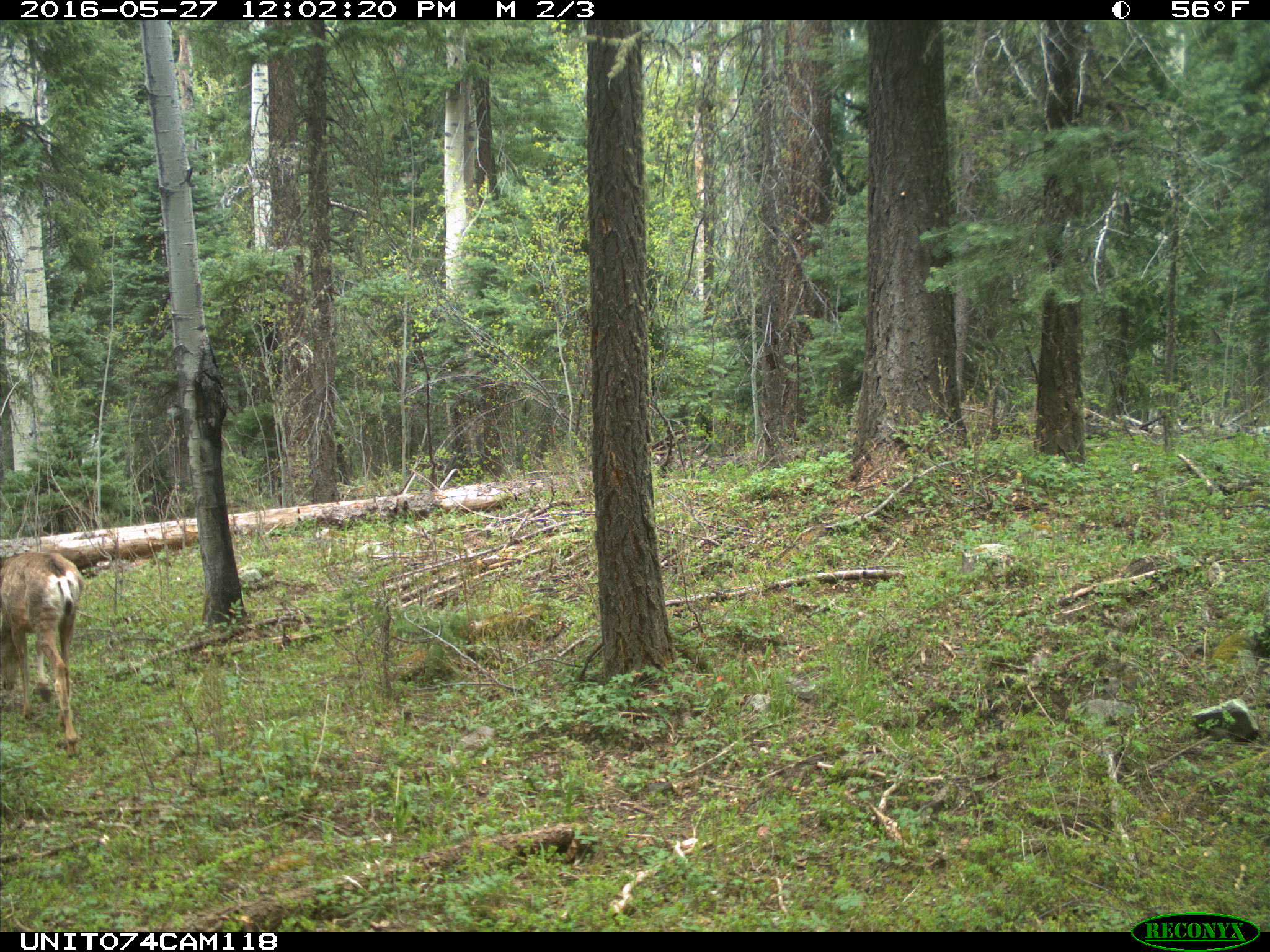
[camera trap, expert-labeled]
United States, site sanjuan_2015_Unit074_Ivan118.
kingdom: Animalia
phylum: Chordata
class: Mammalia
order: Artiodactyla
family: Cervidae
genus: Odocoileus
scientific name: Odocoileus hemionus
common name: mule deer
Odocoileus hemionus (mule deer).